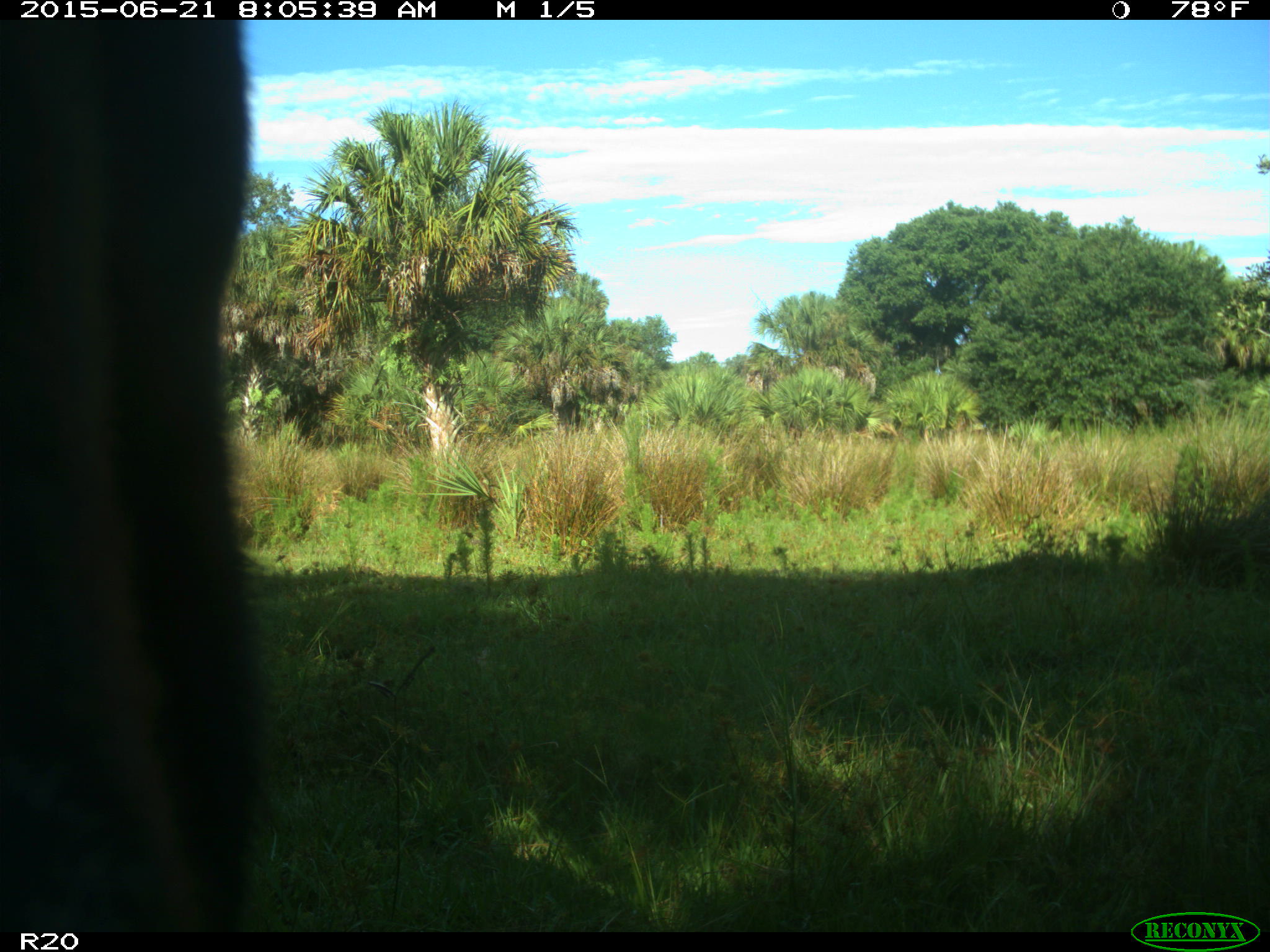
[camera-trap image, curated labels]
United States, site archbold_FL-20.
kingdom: Animalia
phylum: Chordata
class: Mammalia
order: Artiodactyla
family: Bovidae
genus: Bos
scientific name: Bos taurus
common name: domestic cow